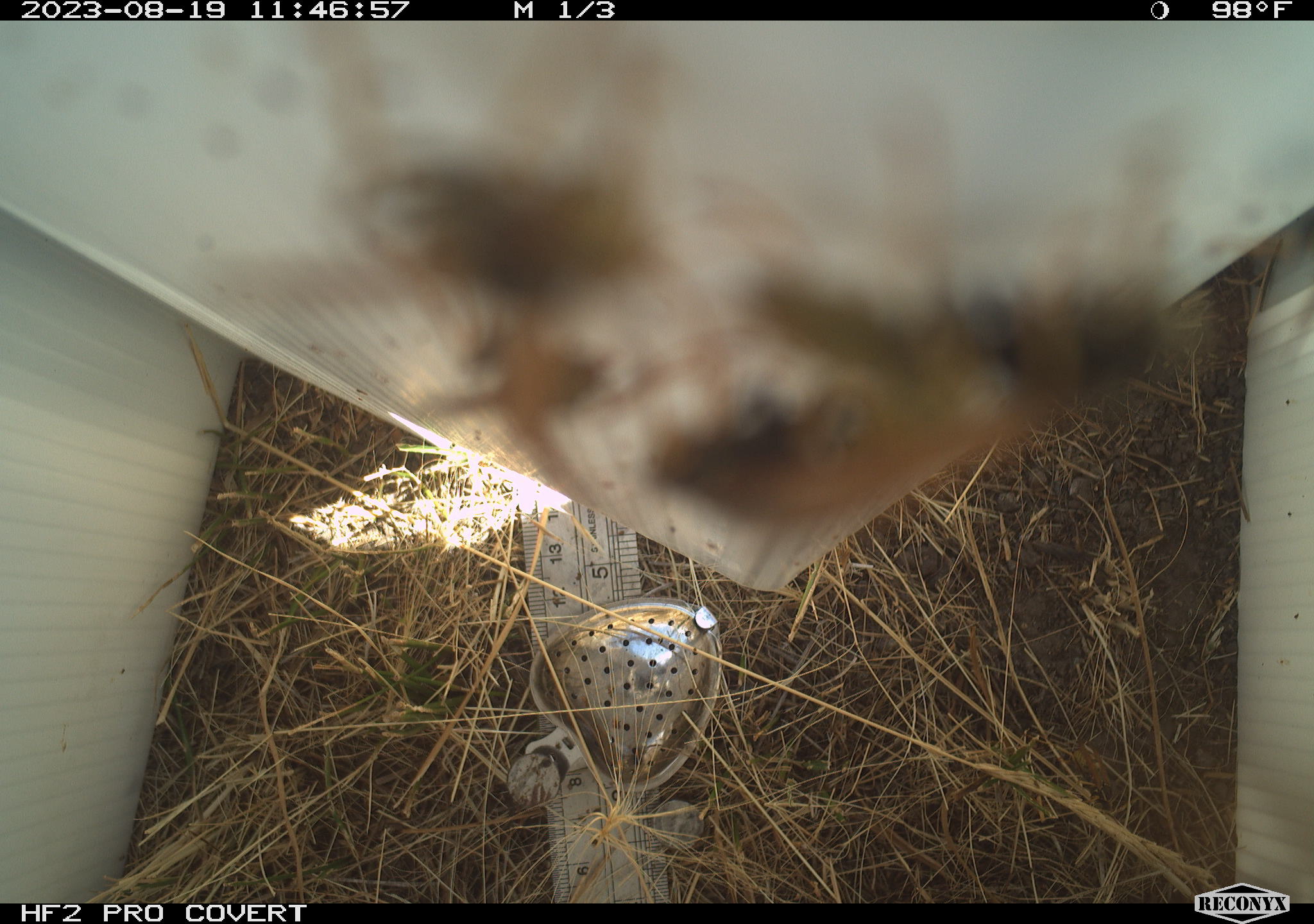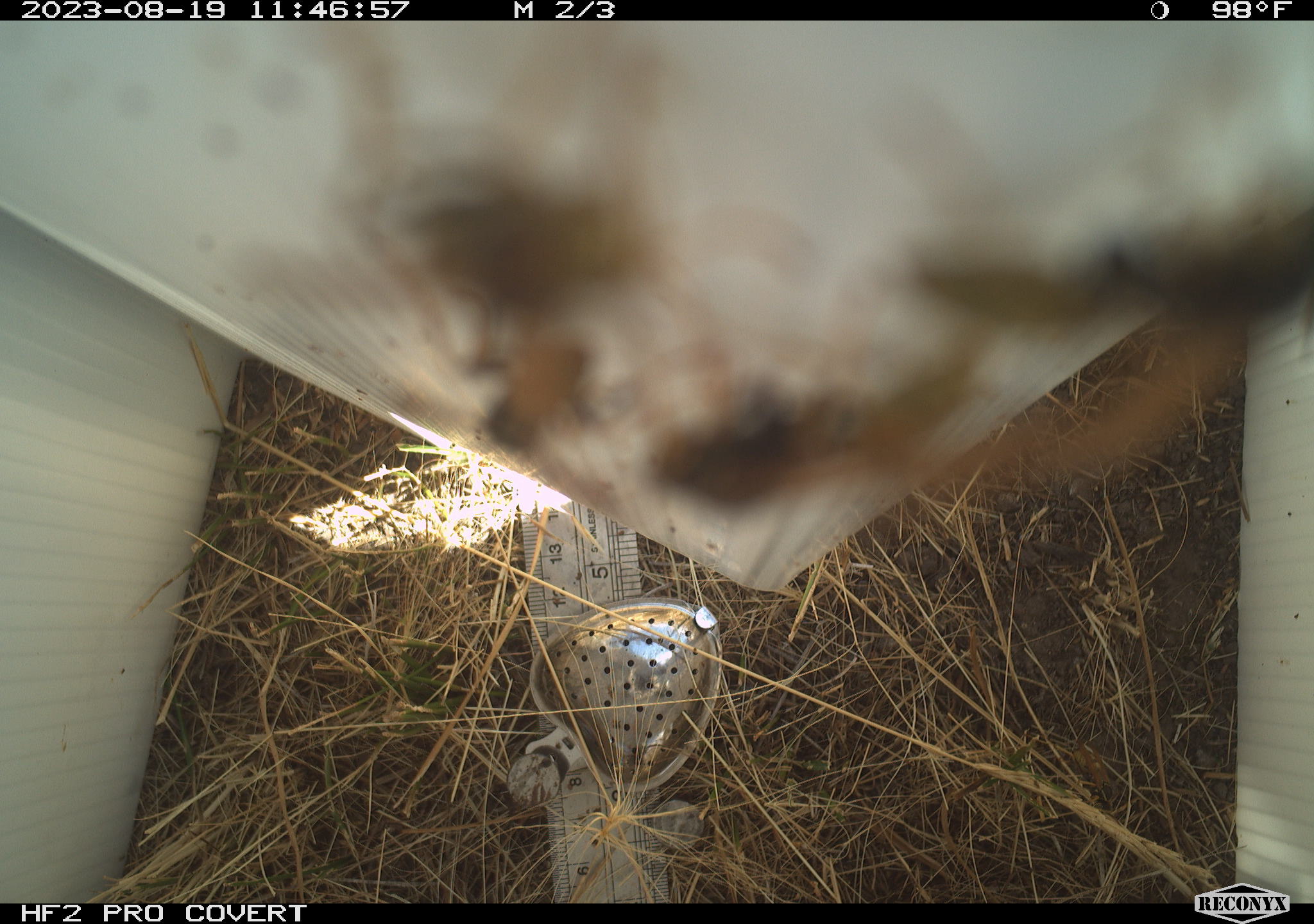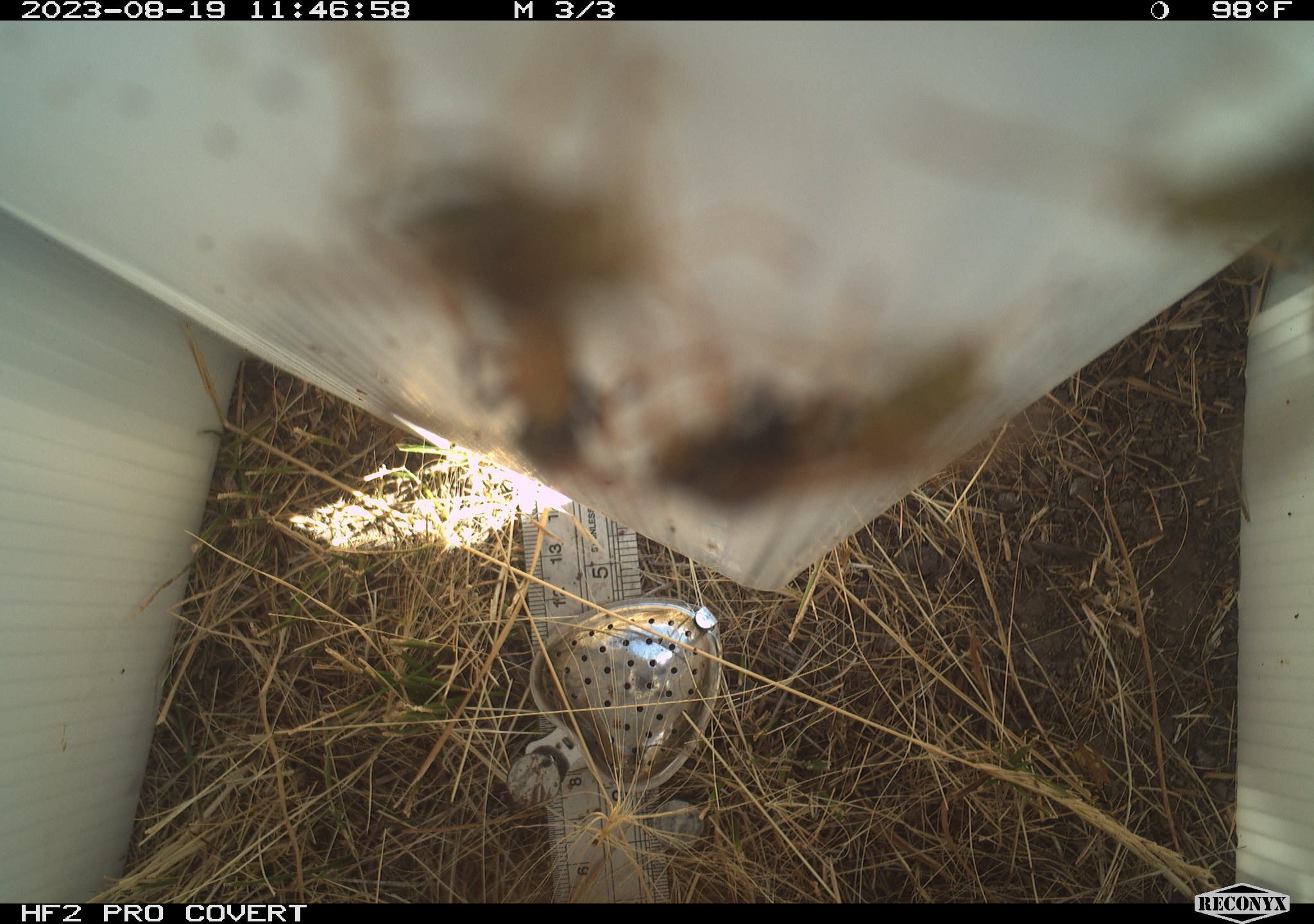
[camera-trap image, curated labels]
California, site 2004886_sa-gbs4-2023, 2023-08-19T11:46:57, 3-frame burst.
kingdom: Animalia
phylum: Arthropoda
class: Insecta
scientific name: Insecta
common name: insect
Insect (Insecta).